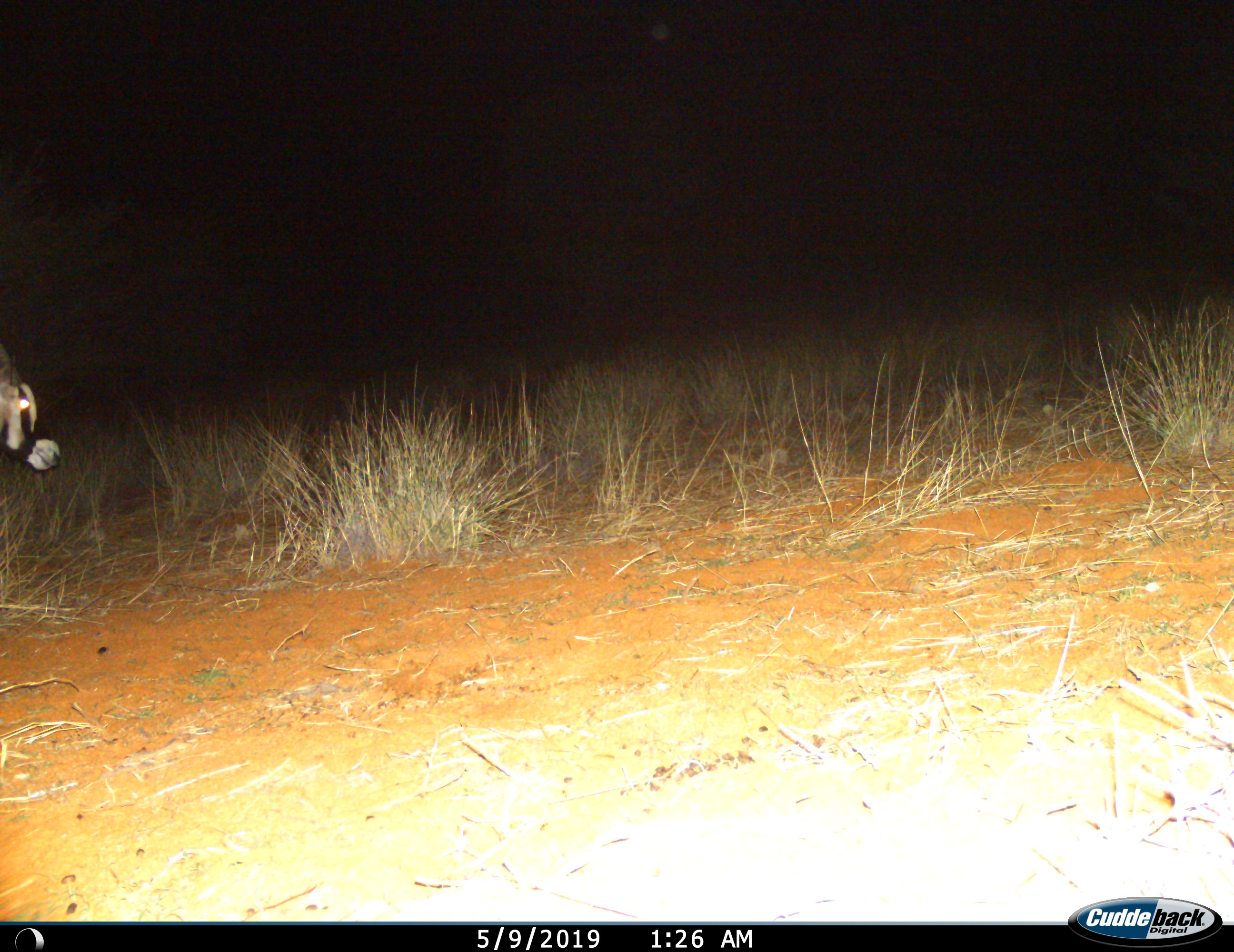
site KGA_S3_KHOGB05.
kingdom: Animalia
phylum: Chordata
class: Mammalia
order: Artiodactyla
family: Bovidae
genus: Oryx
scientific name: Oryx gazella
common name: gemsbok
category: oryx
Oryx (gemsbok) (Oryx gazella), count 1. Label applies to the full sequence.